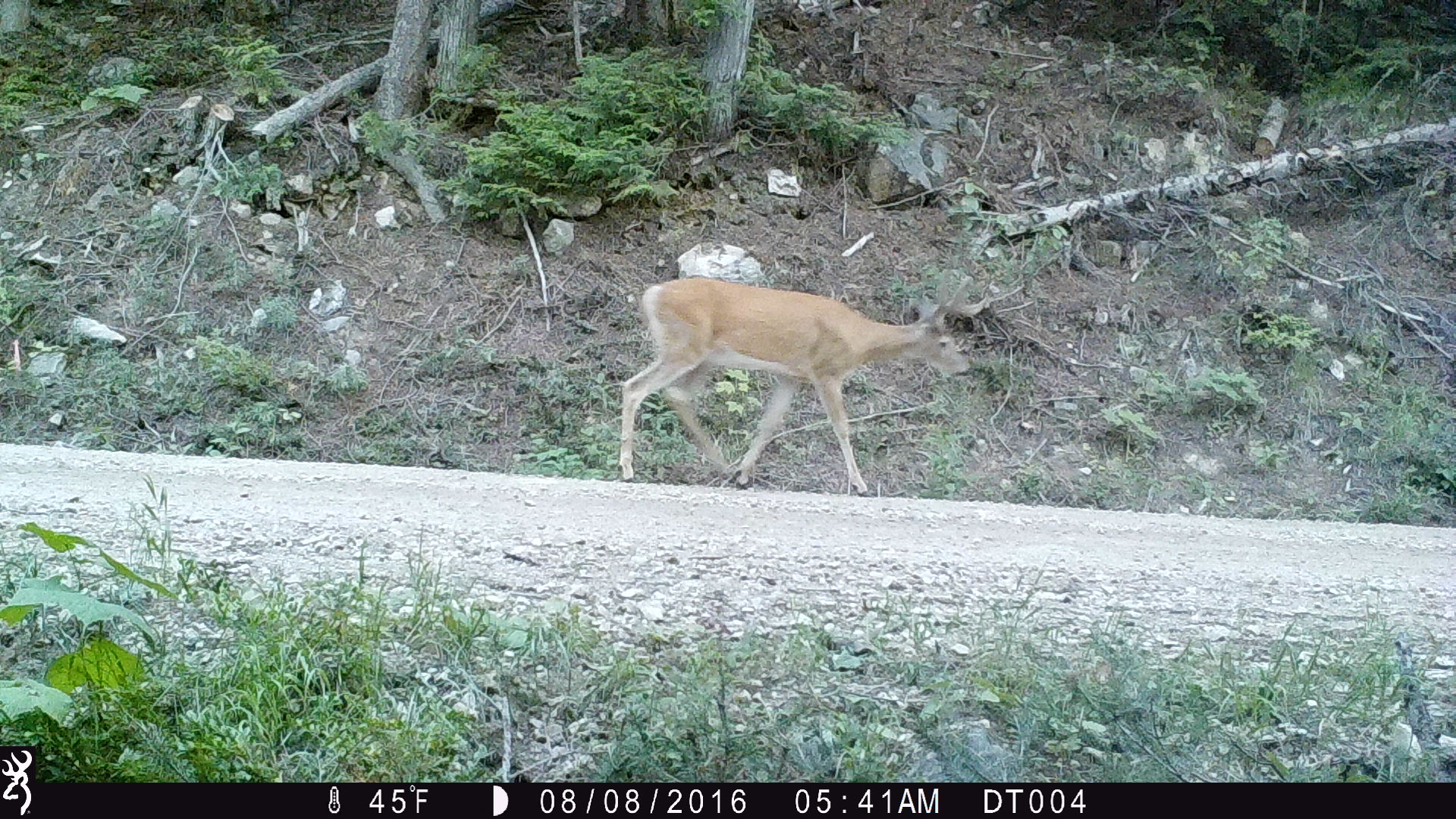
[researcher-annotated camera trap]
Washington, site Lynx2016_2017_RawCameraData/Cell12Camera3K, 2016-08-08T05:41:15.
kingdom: Animalia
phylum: Chordata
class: Mammalia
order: Artiodactyla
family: Cervidae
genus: Odocoileus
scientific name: Odocoileus virginianus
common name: white-tailed deer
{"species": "Odocoileus virginianus (white-tailed deer)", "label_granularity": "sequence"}